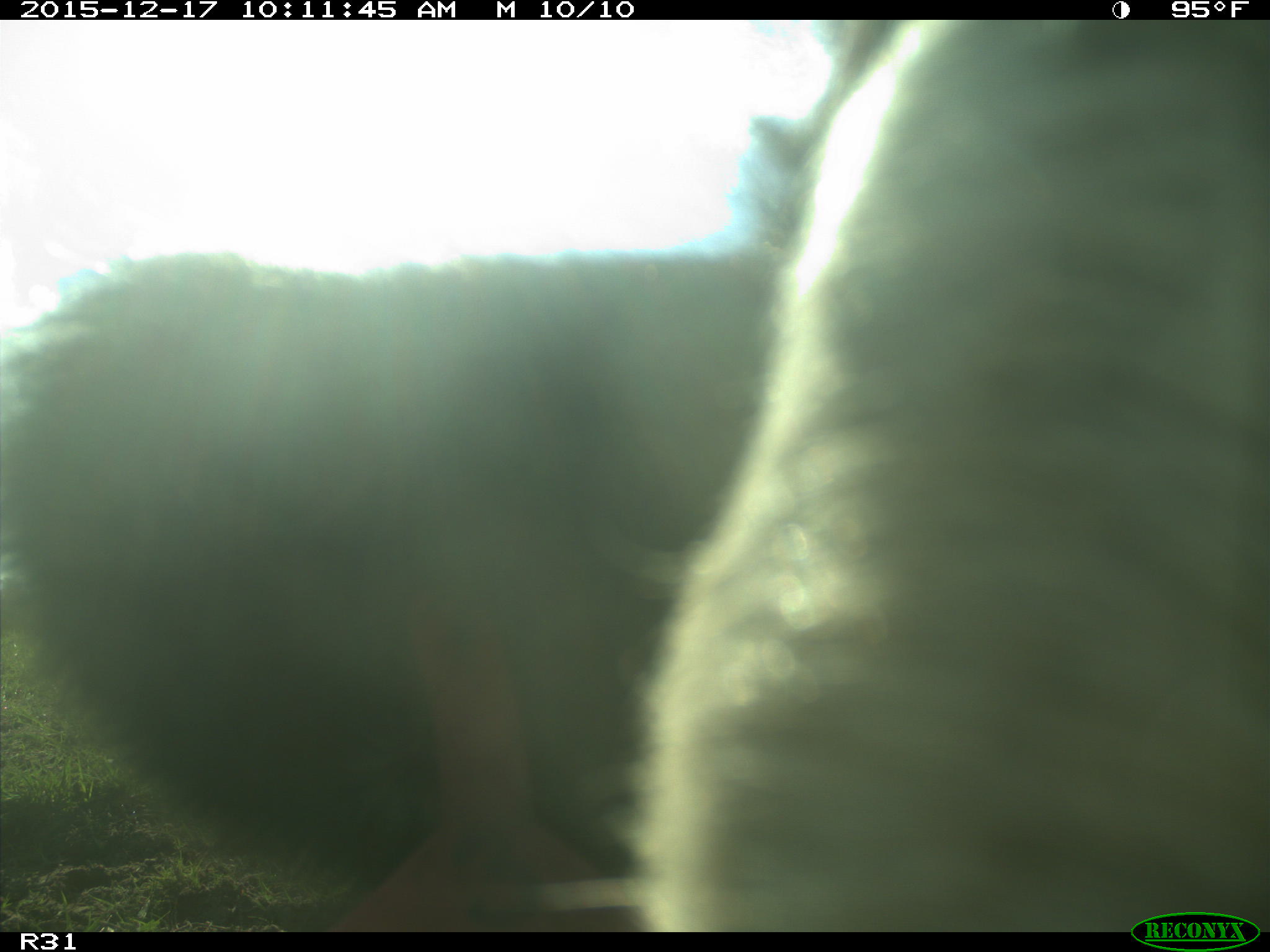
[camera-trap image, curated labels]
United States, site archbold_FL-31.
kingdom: Animalia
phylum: Chordata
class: Mammalia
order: Artiodactyla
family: Bovidae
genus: Bos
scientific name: Bos taurus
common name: domestic cow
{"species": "Bos taurus (domestic cow)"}